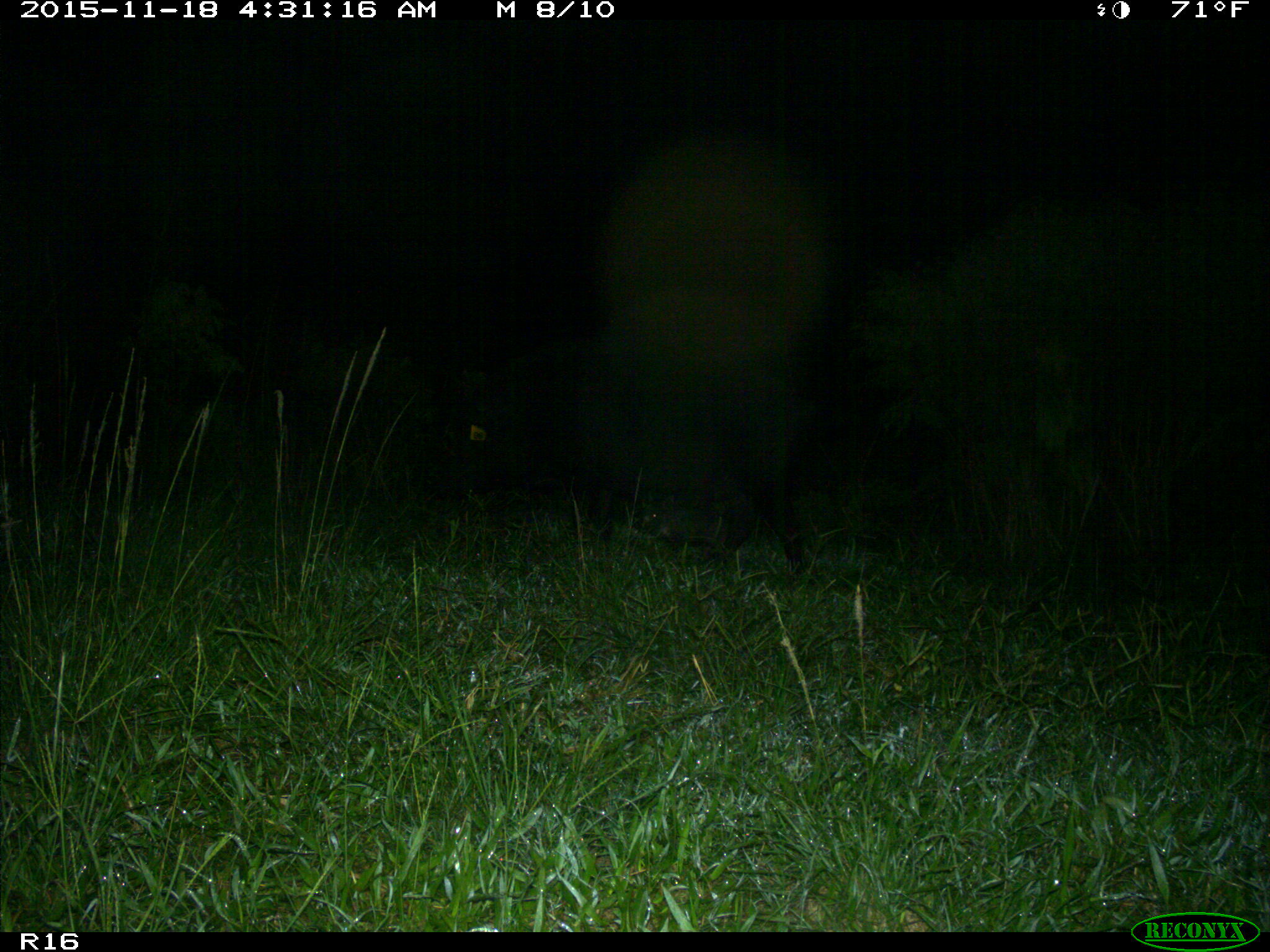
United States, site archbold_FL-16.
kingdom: Animalia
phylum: Chordata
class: Mammalia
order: Artiodactyla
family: Suidae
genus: Sus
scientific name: Sus scrofa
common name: wild boar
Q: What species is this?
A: Sus scrofa (wild boar).